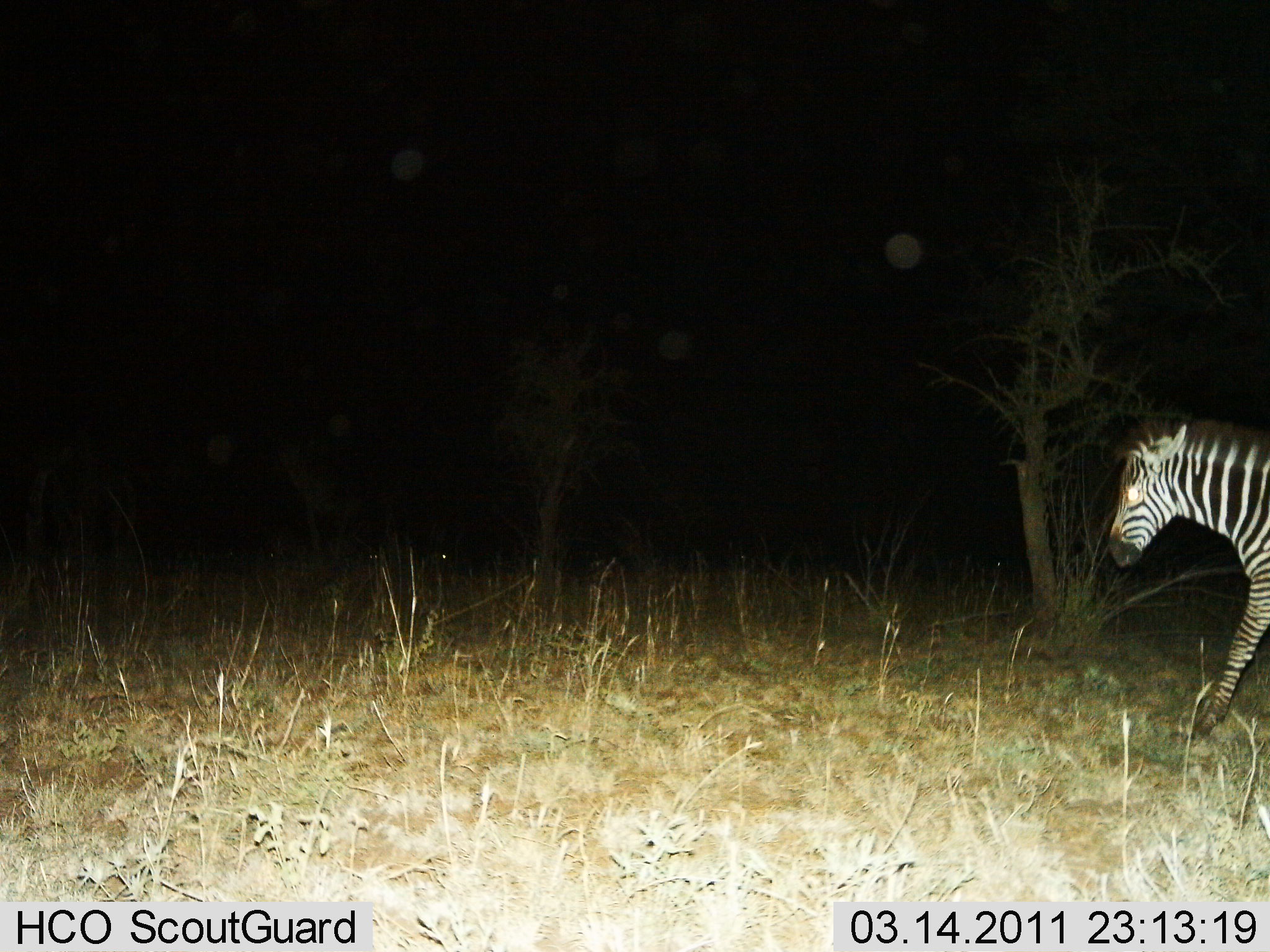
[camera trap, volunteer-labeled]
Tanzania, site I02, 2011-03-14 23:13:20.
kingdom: Animalia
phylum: Chordata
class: Mammalia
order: Perissodactyla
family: Equidae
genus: Equus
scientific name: Equus quagga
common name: plains zebra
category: zebra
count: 1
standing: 17%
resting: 0%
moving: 83%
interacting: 0%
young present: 0%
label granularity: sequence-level